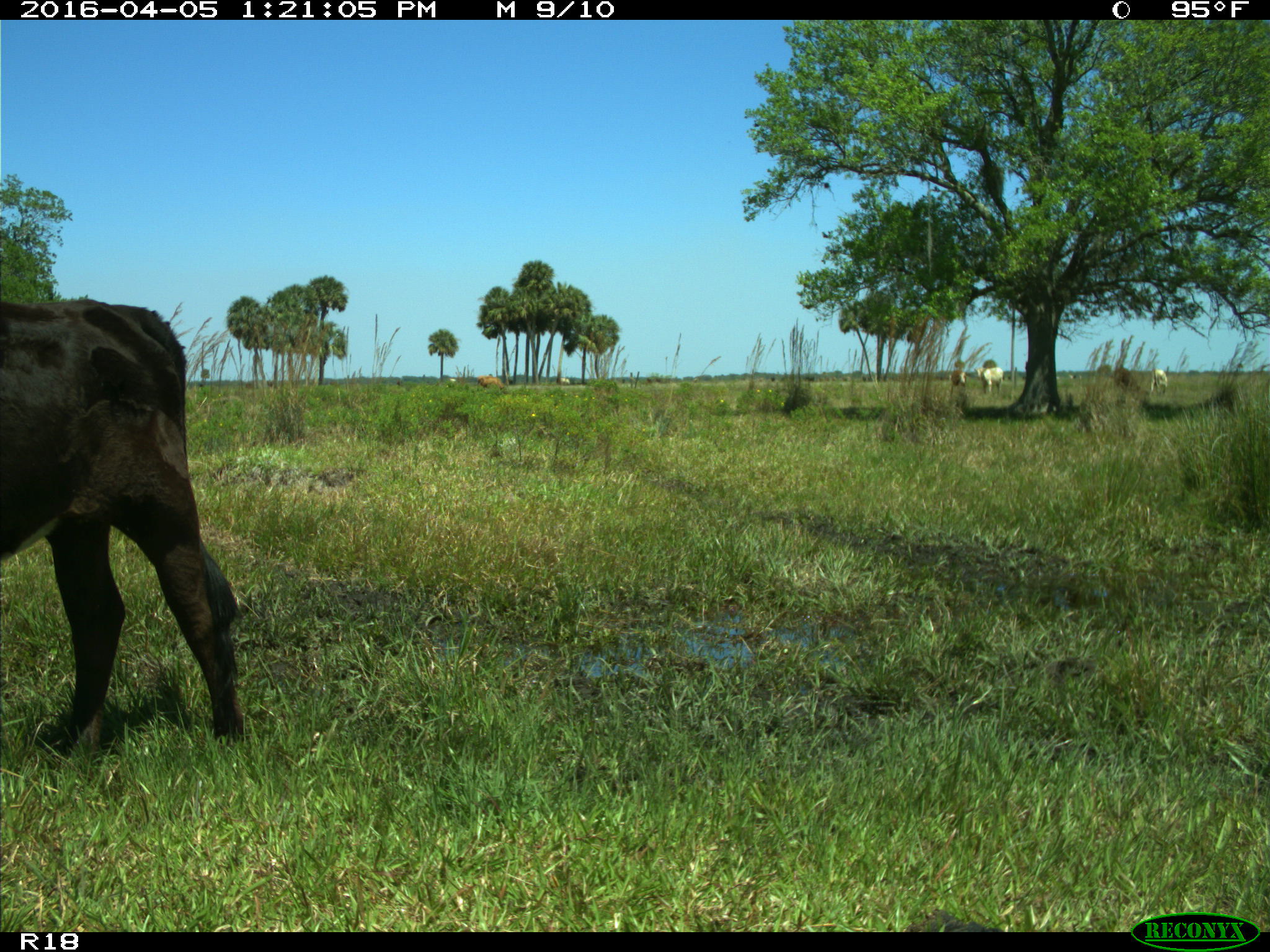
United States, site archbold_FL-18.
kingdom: Animalia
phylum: Chordata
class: Mammalia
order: Artiodactyla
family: Bovidae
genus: Bos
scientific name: Bos taurus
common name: domestic cow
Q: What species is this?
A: Bos taurus (domestic cow).